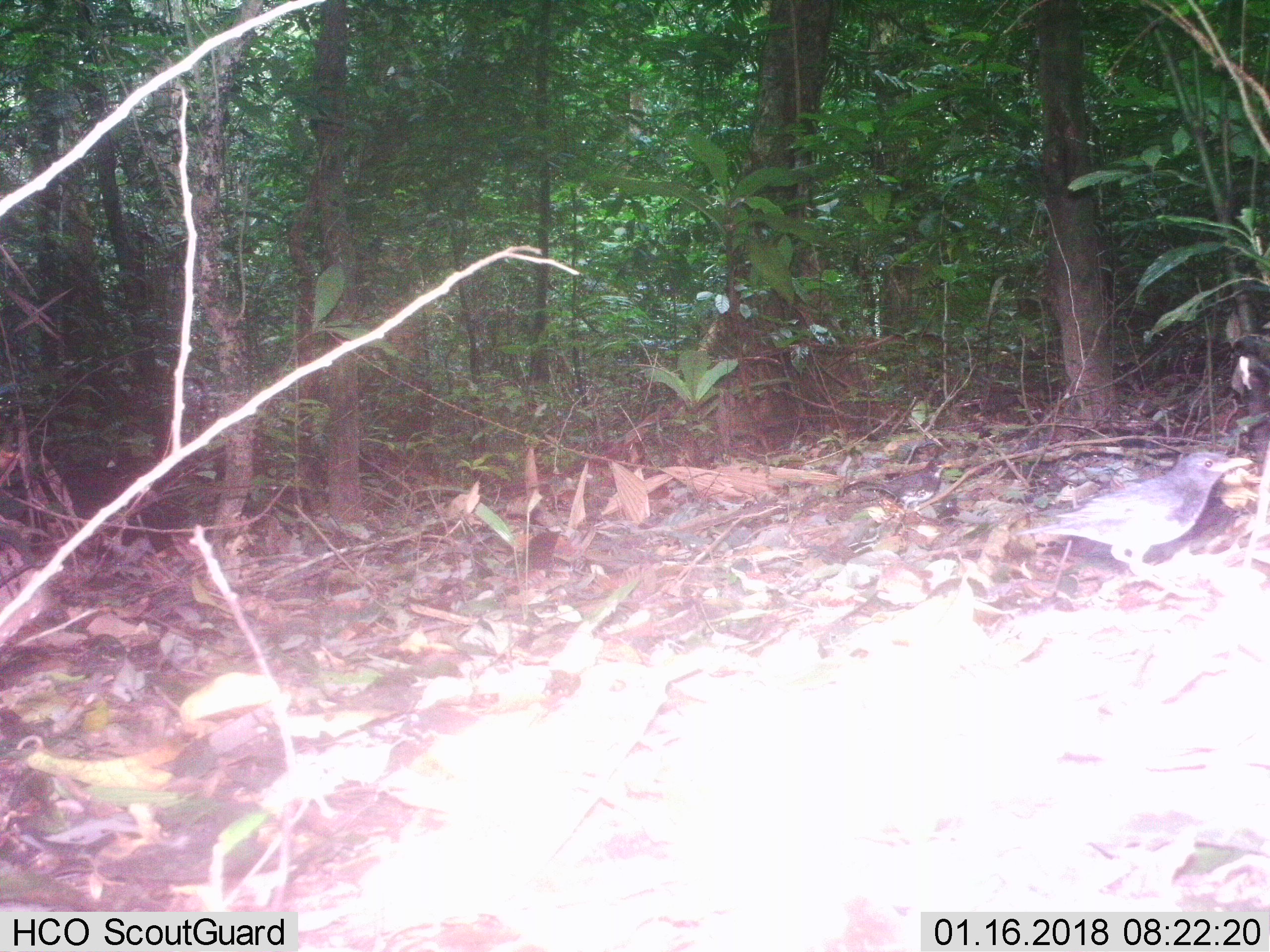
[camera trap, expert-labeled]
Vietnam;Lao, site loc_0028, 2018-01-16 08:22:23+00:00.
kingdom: Animalia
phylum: Chordata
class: Aves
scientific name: Aves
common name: bird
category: unidentified bird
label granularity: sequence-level